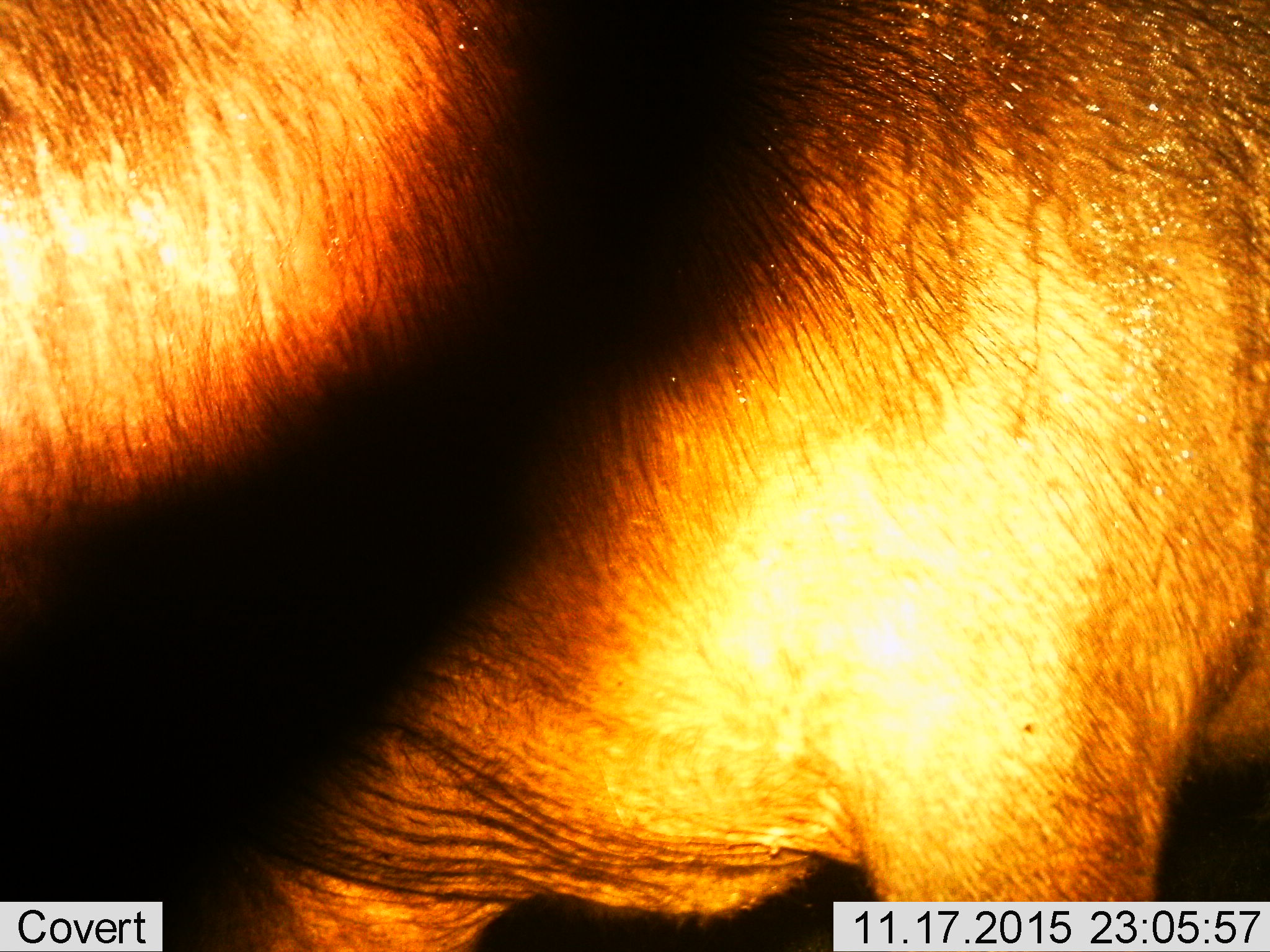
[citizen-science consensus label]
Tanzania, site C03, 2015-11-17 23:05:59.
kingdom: Animalia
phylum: Chordata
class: Mammalia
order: Artiodactyla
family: Bovidae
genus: Syncerus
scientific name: Syncerus caffer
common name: cape buffalo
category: buffalo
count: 1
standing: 67%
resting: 0%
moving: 33%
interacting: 0%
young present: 0%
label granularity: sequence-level